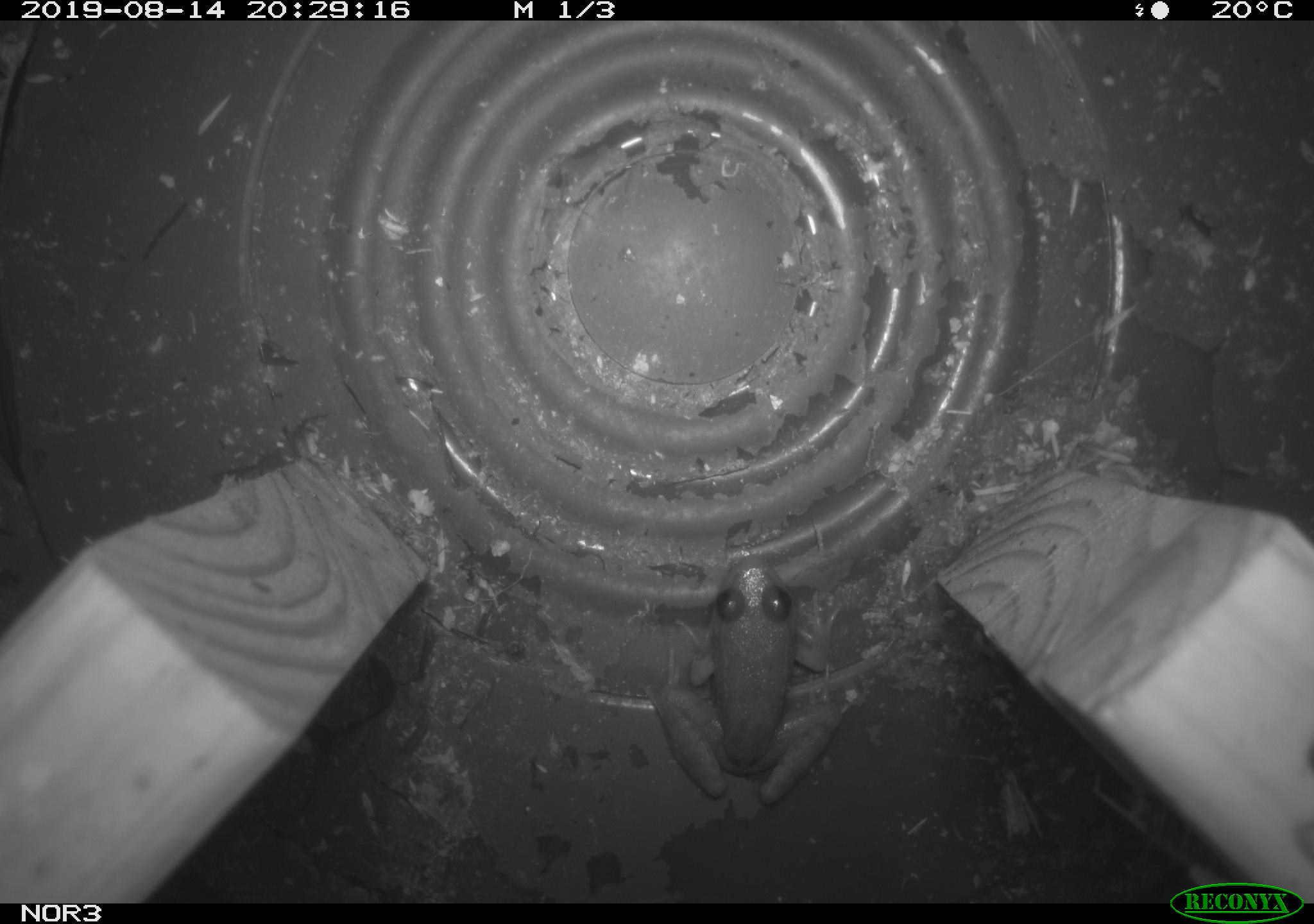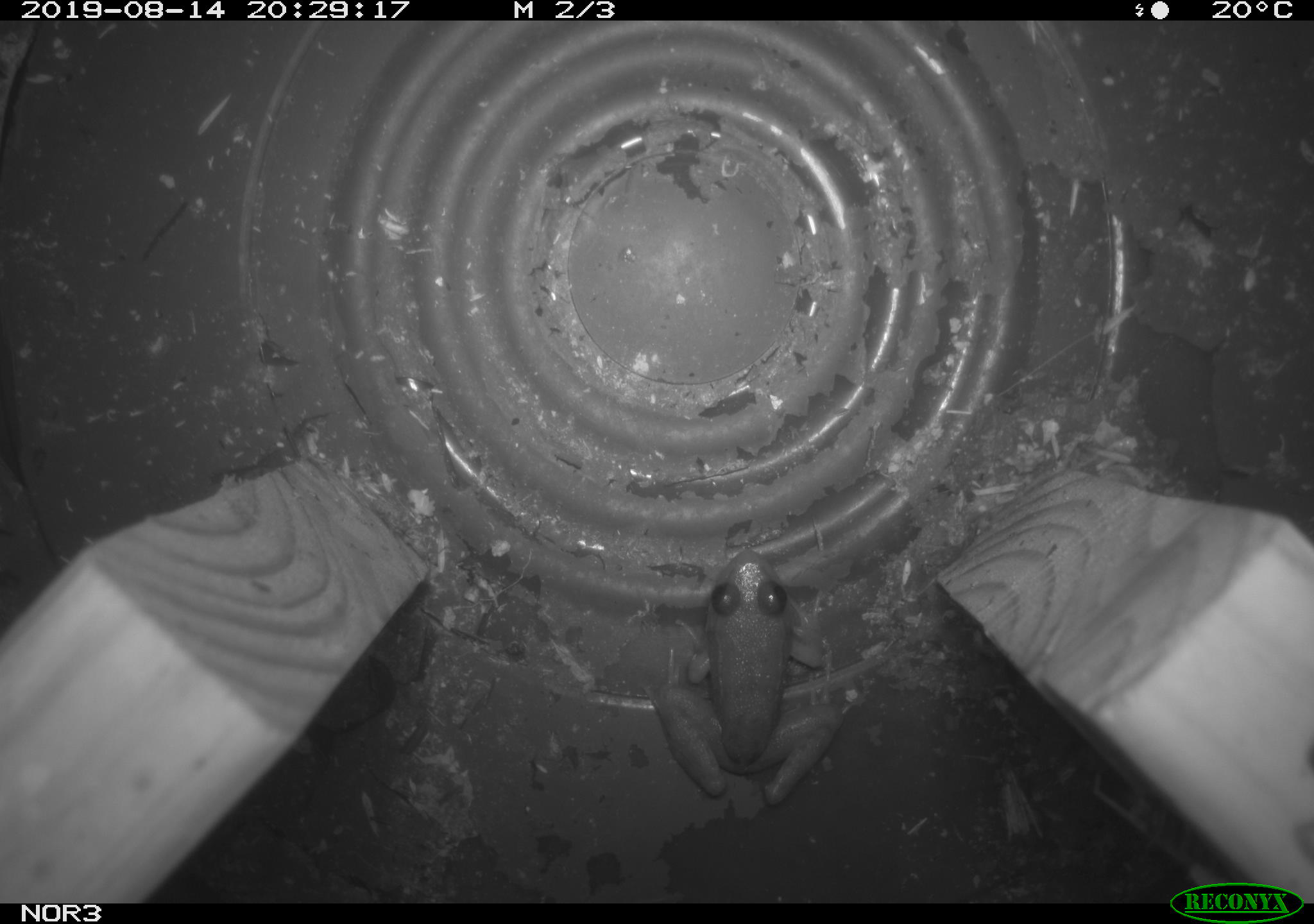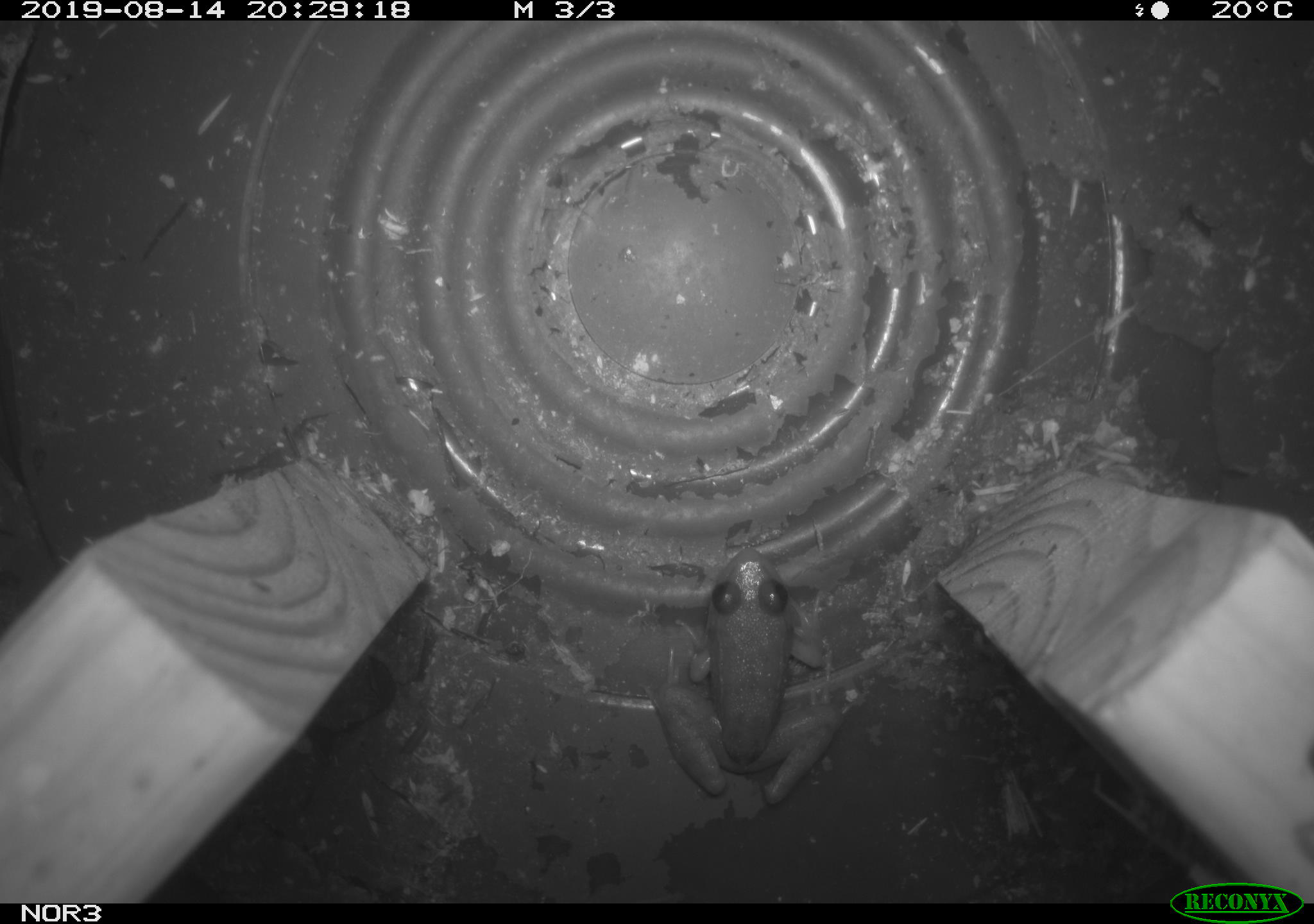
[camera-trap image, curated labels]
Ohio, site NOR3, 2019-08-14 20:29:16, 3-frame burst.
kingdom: Animalia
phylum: Chordata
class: Amphibia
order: Anura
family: Ranidae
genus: Lithobates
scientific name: Lithobates clamitans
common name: green frog